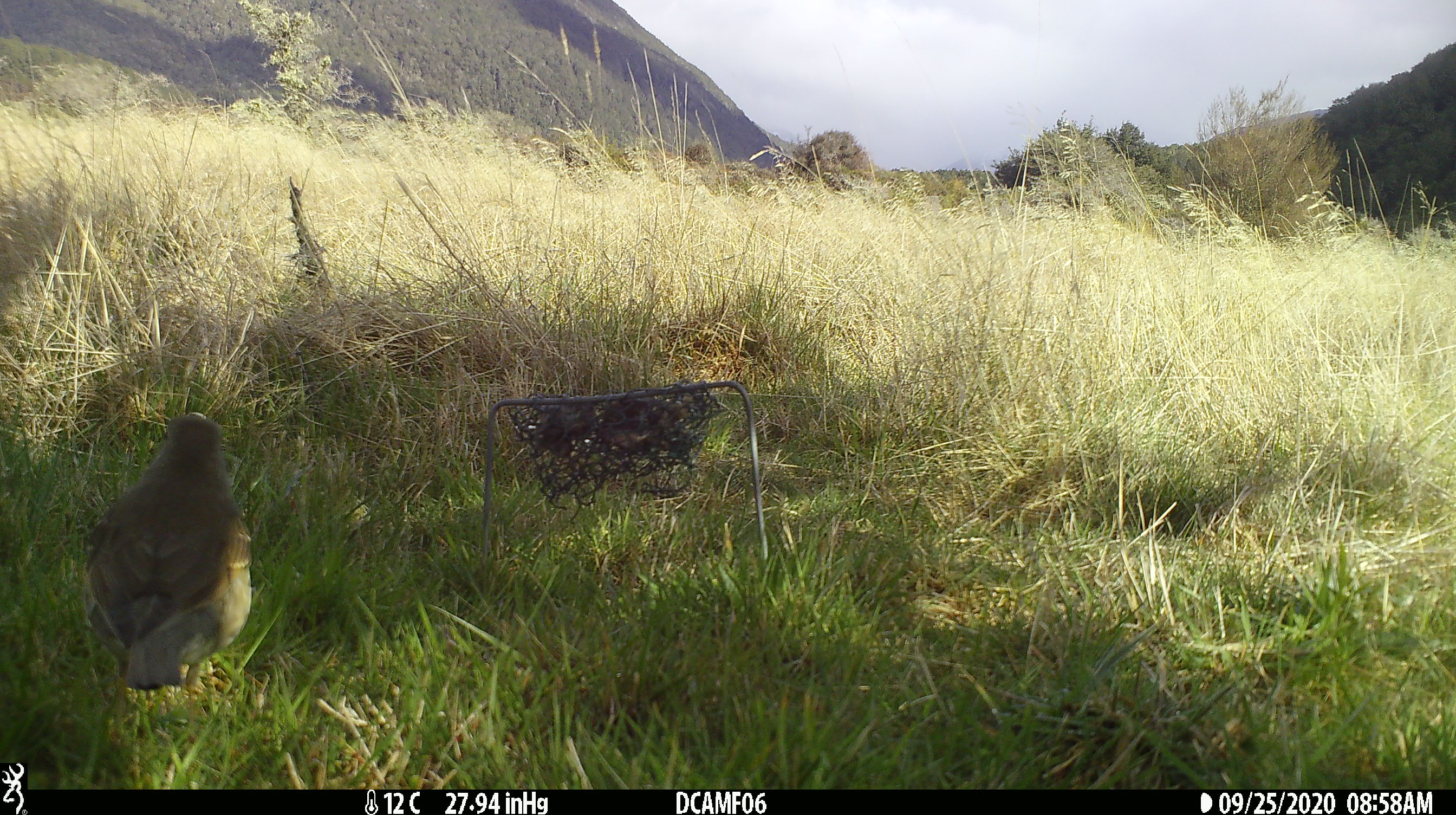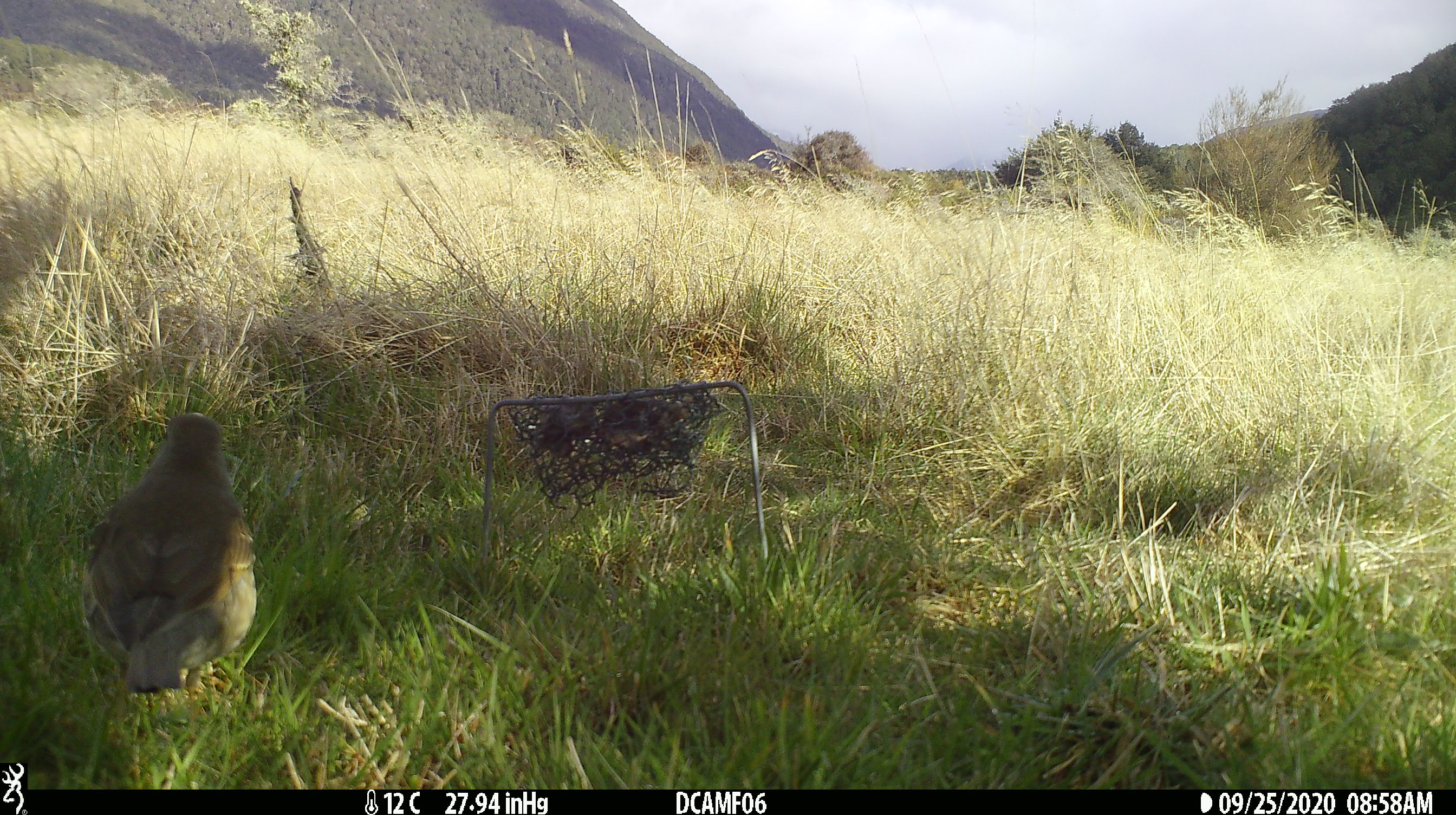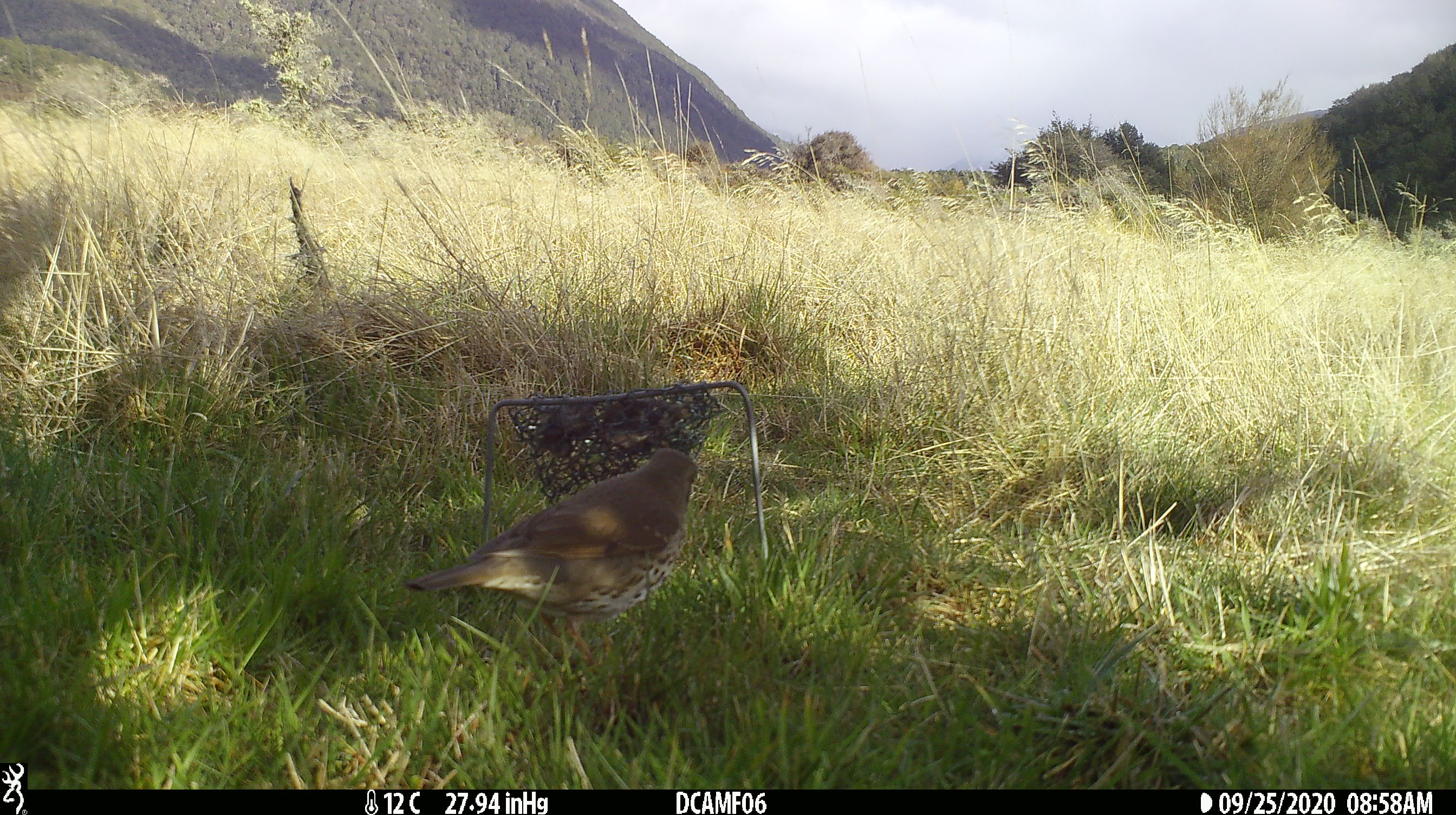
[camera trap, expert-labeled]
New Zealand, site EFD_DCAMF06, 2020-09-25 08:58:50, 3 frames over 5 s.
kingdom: Animalia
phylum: Chordata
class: Aves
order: Passeriformes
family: Turdidae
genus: Turdus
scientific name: Turdus philomelos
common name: song thrush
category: thrush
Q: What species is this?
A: Thrush (song thrush) (Turdus philomelos).